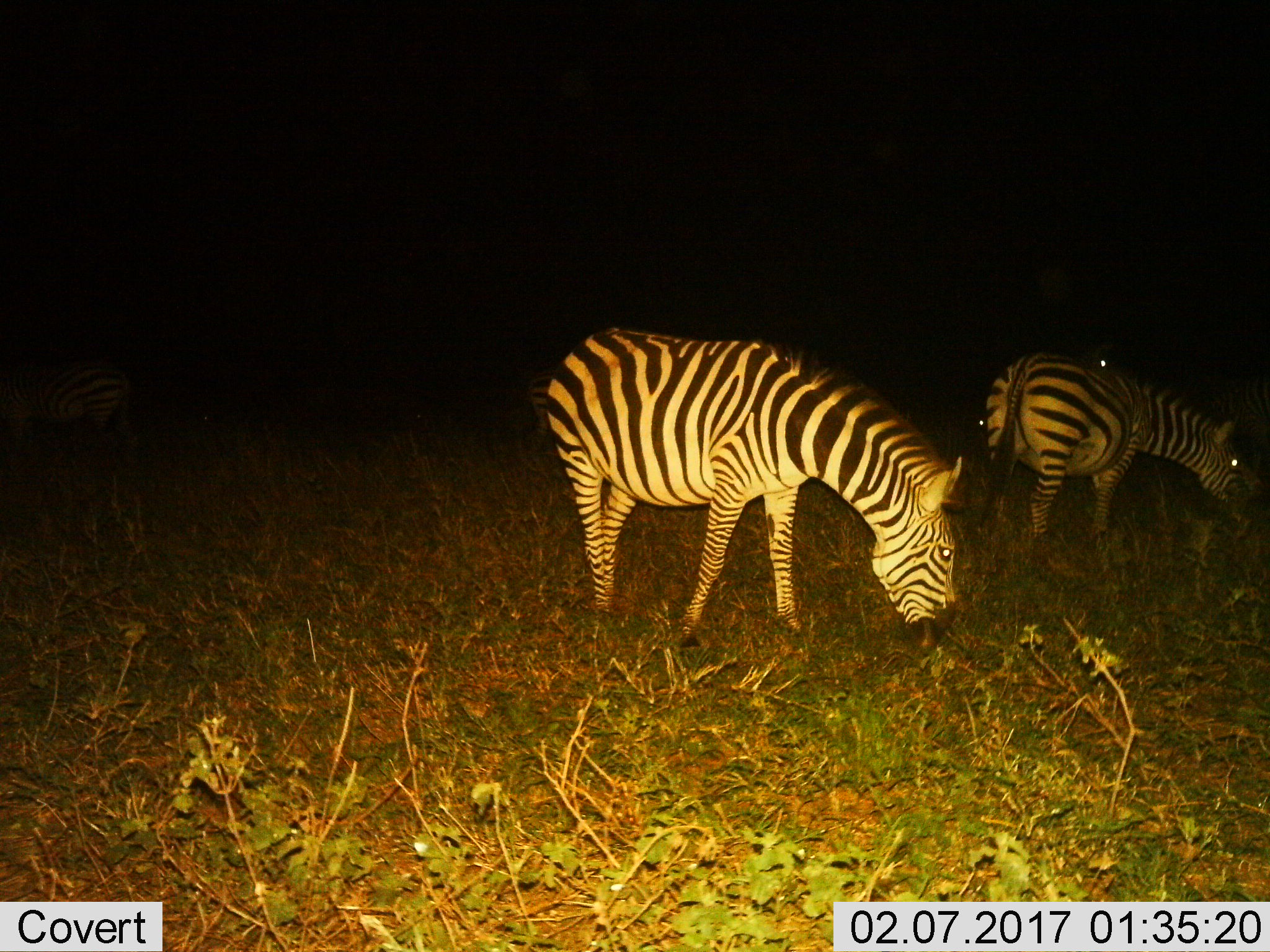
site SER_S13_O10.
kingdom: Animalia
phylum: Chordata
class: Mammalia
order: Perissodactyla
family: Equidae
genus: Equus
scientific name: Equus quagga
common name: plains zebra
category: zebraplains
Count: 4.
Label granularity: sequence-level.